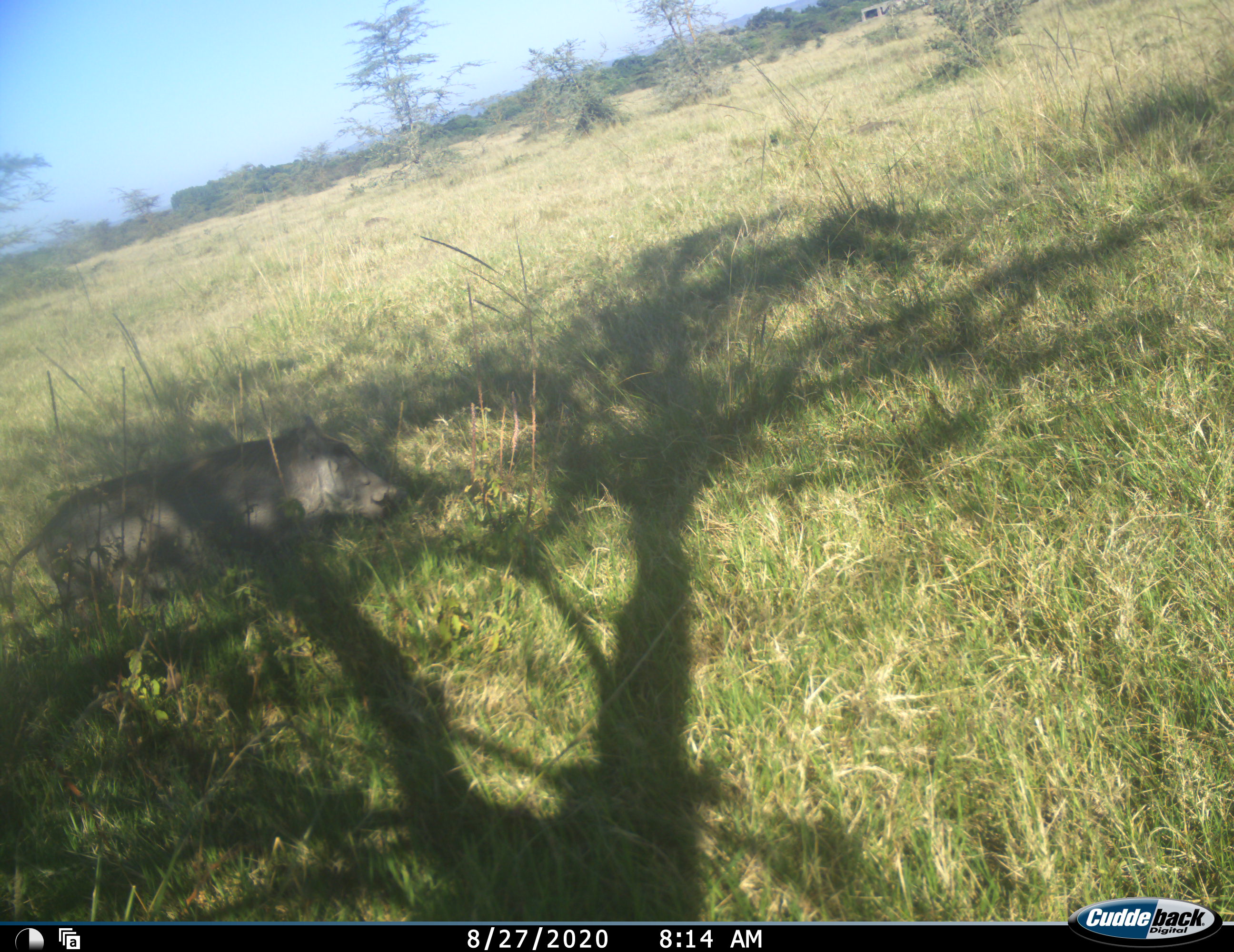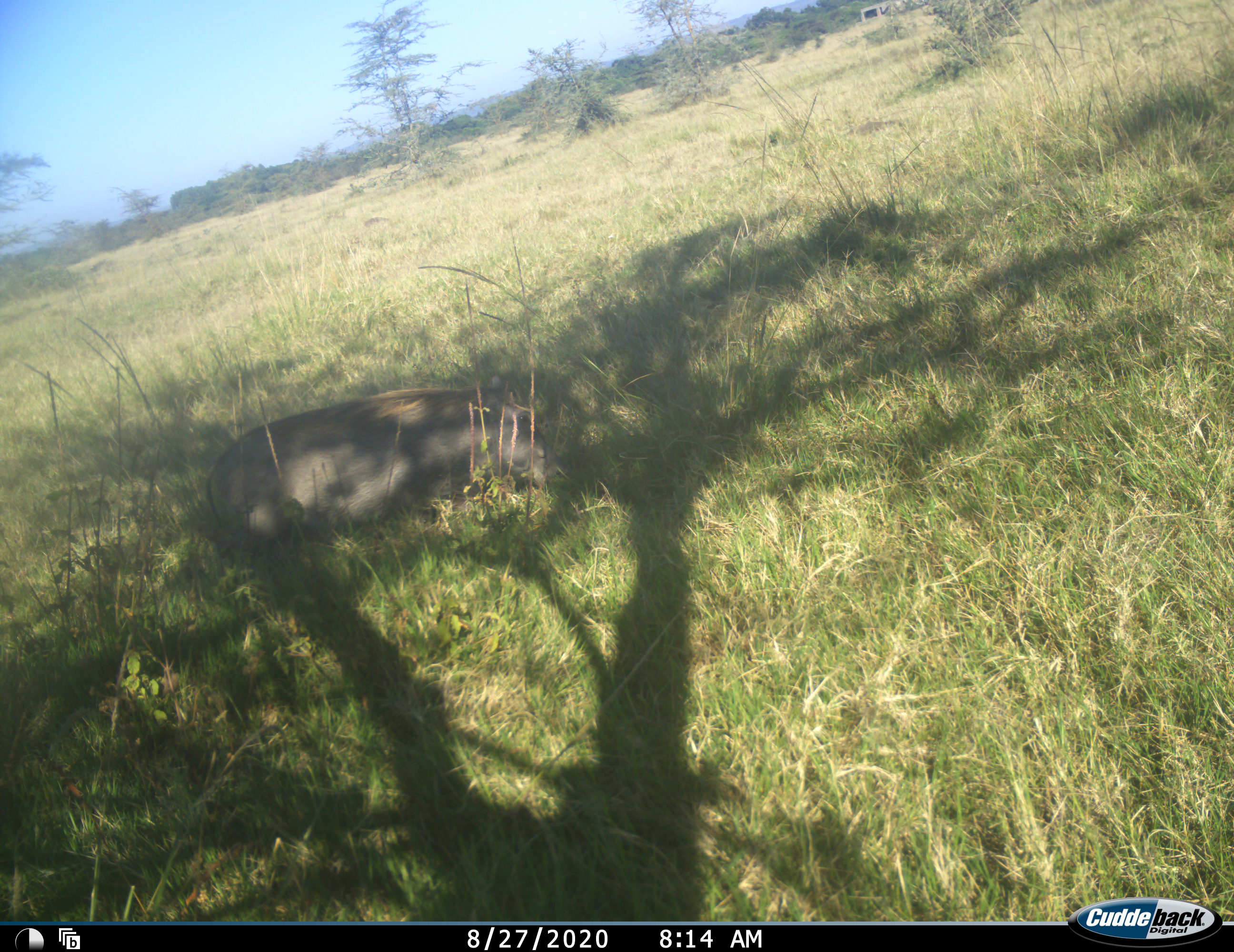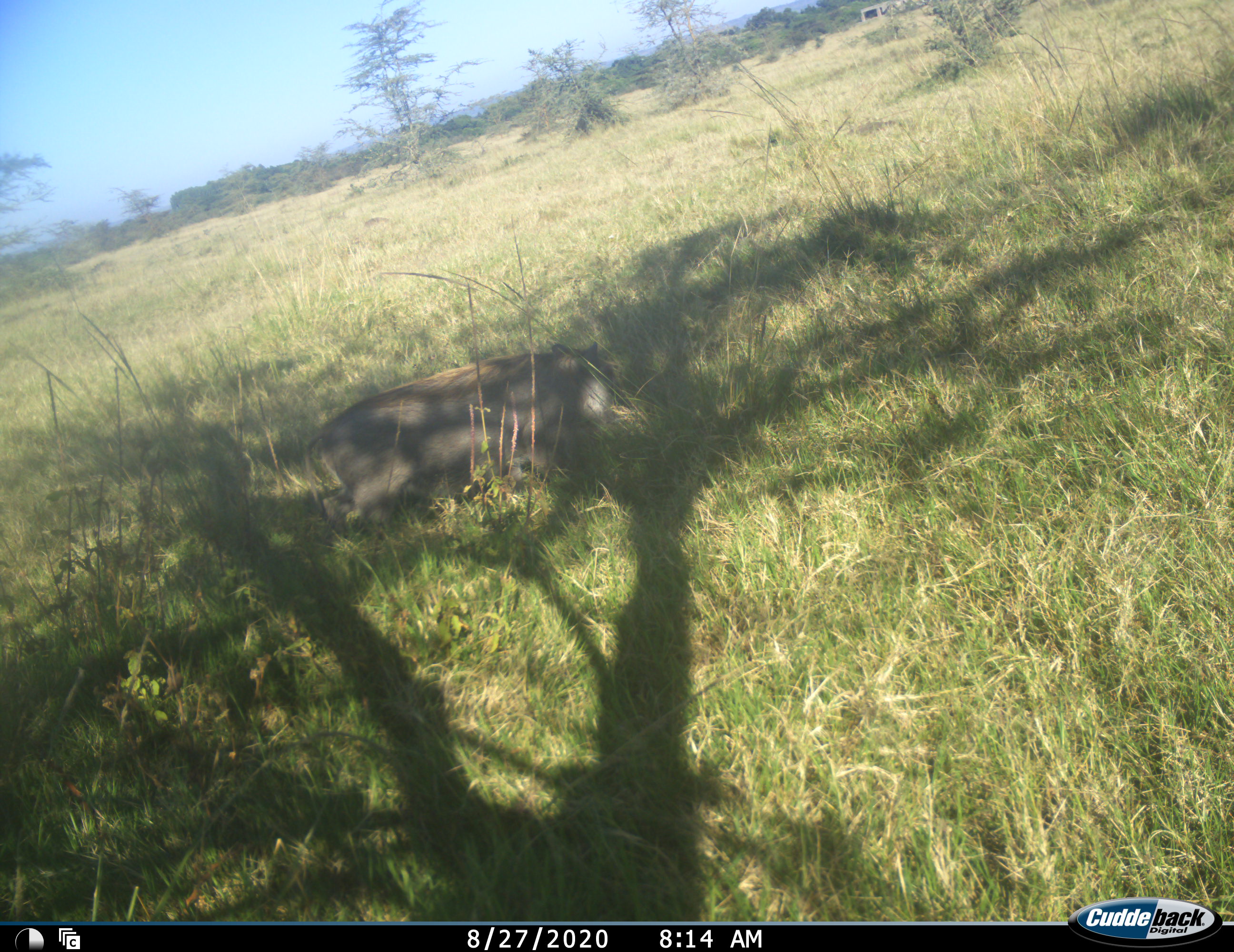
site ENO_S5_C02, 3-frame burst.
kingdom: Animalia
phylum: Chordata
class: Mammalia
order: Artiodactyla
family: Suidae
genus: Phacochoerus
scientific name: Phacochoerus africanus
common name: warthog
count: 1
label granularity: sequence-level